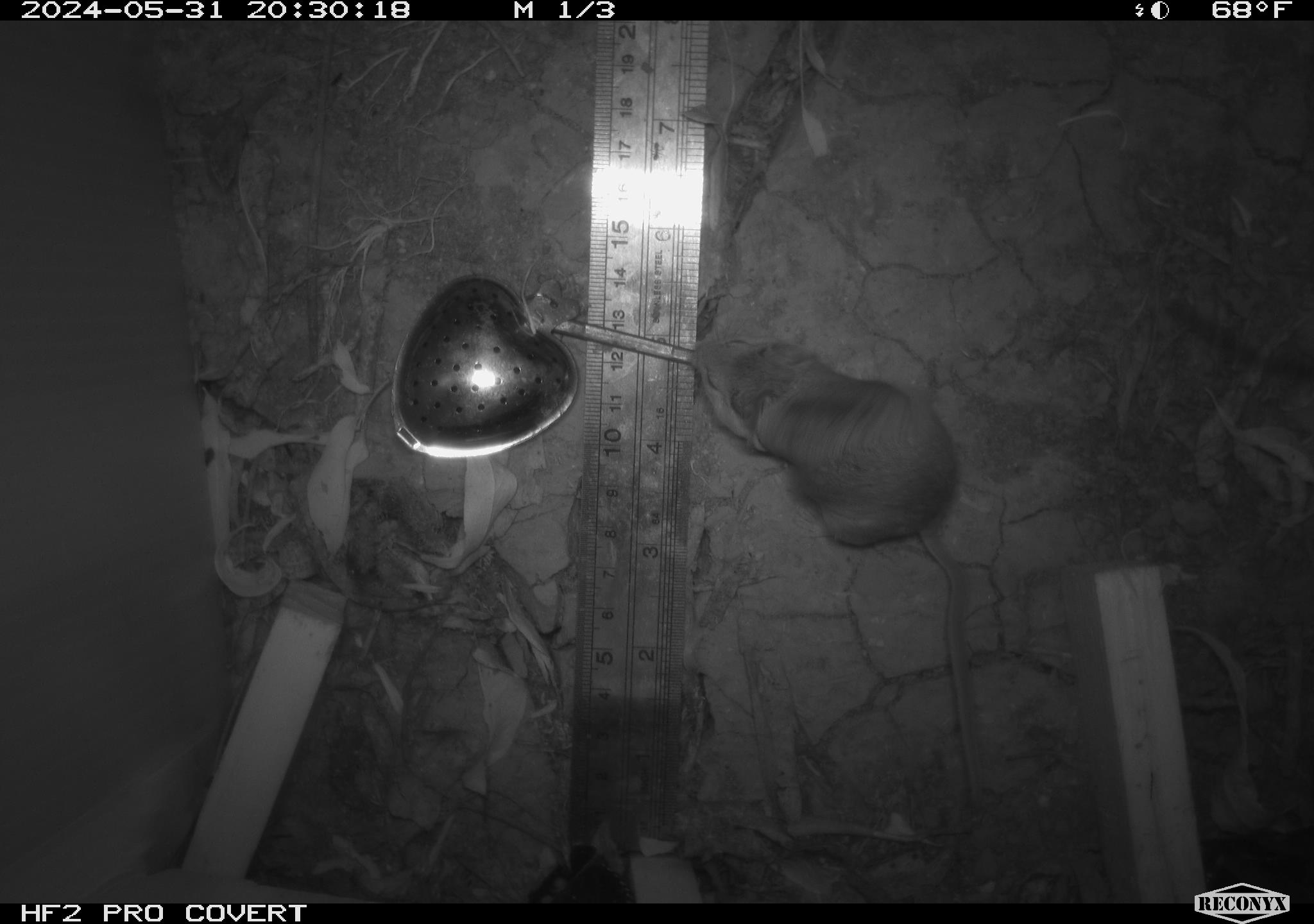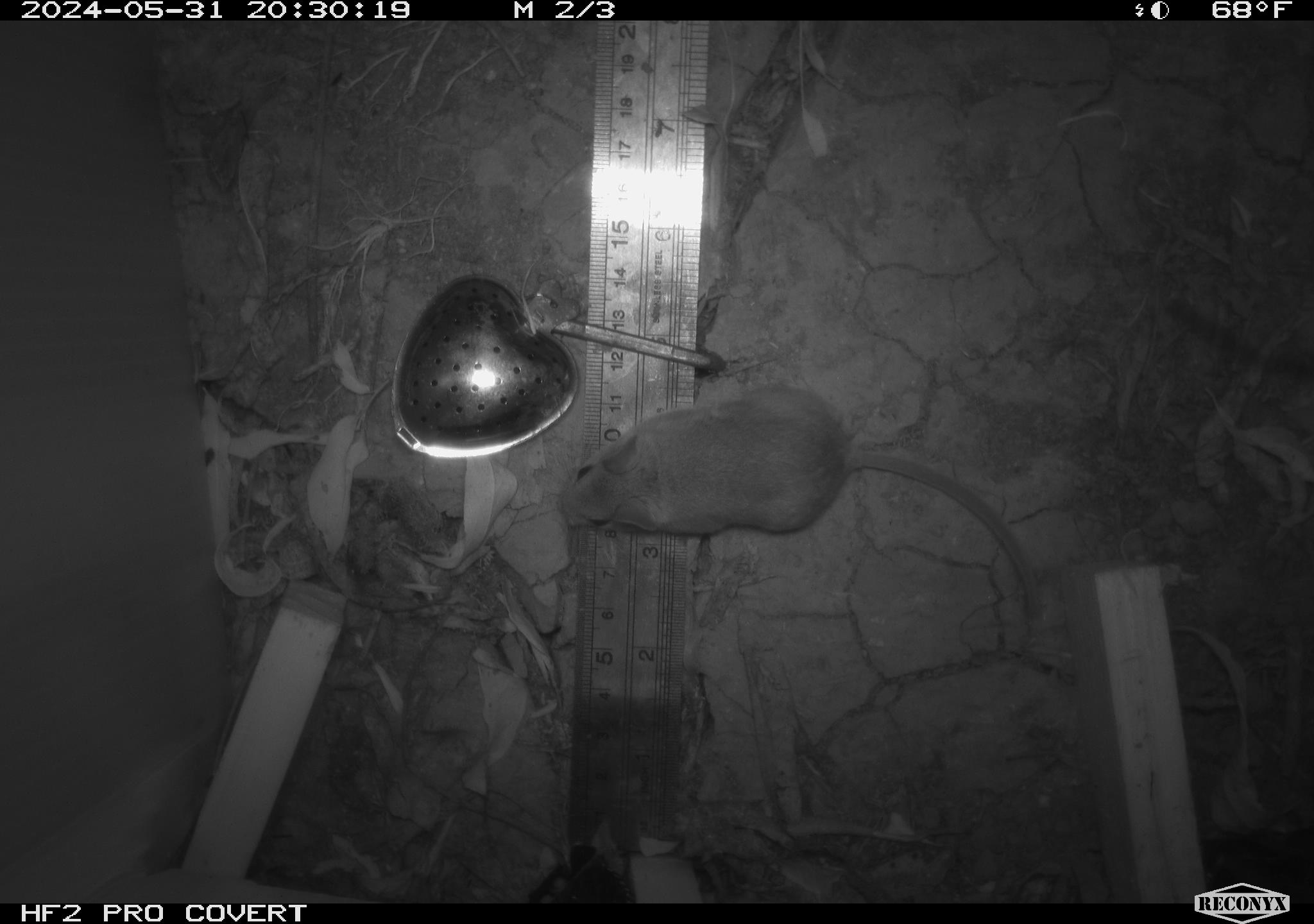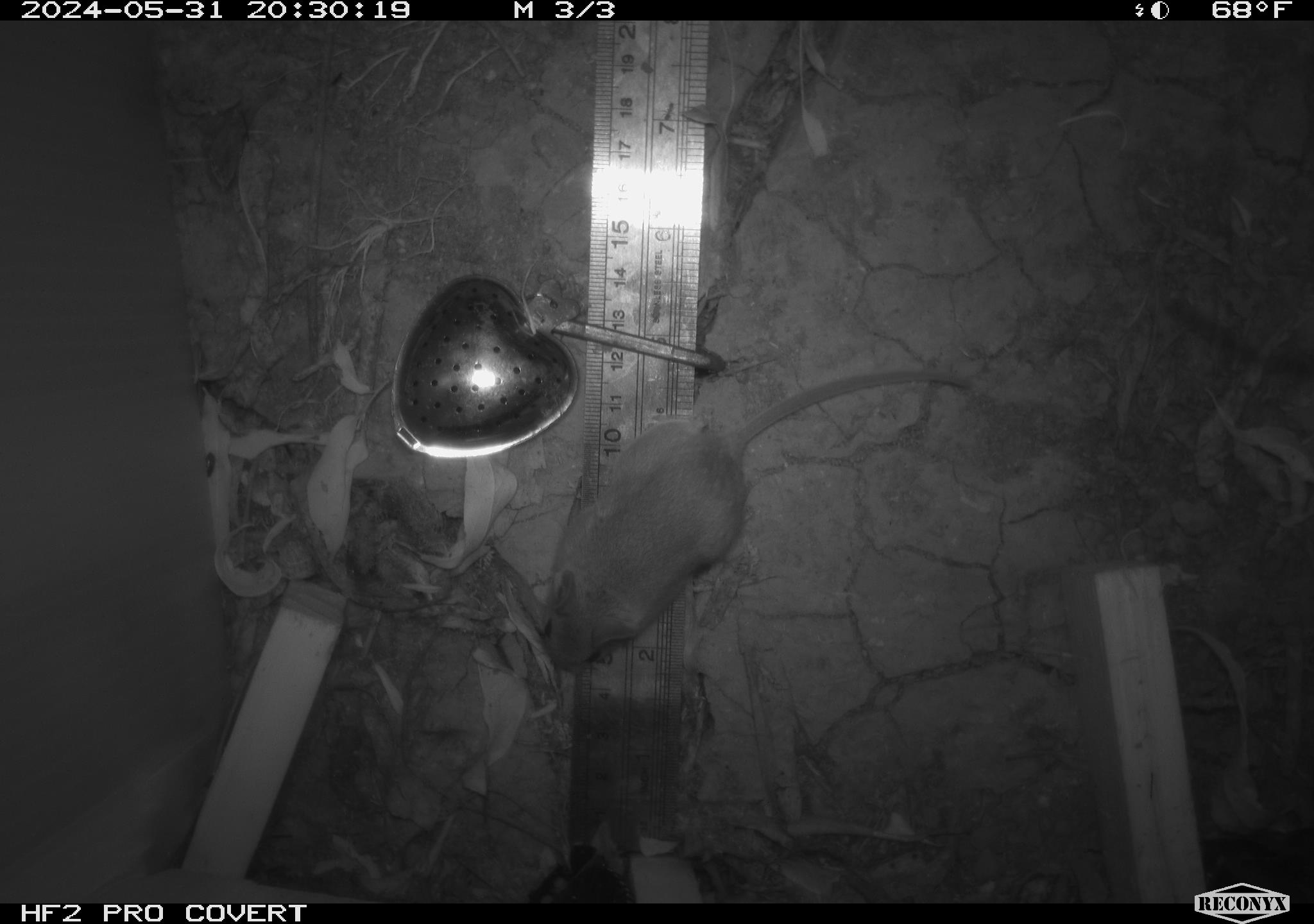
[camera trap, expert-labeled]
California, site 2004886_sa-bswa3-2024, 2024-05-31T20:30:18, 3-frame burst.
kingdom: Animalia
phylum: Chordata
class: Mammalia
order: Rodentia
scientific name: Rodentia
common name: mouse species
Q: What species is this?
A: Mouse species (Rodentia).